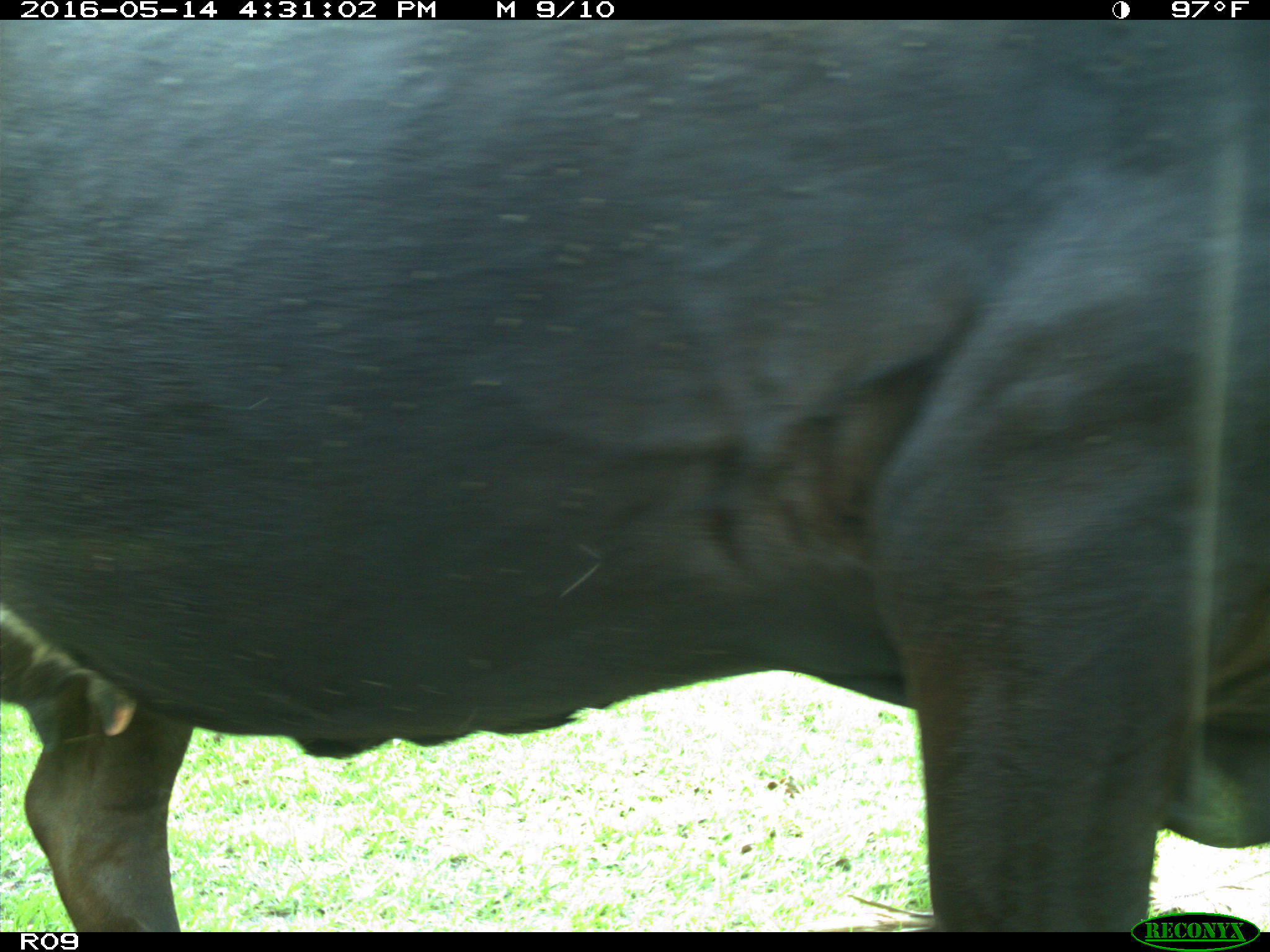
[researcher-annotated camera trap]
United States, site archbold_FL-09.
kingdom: Animalia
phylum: Chordata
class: Mammalia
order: Artiodactyla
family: Bovidae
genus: Bos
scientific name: Bos taurus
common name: domestic cow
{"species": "Bos taurus (domestic cow)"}